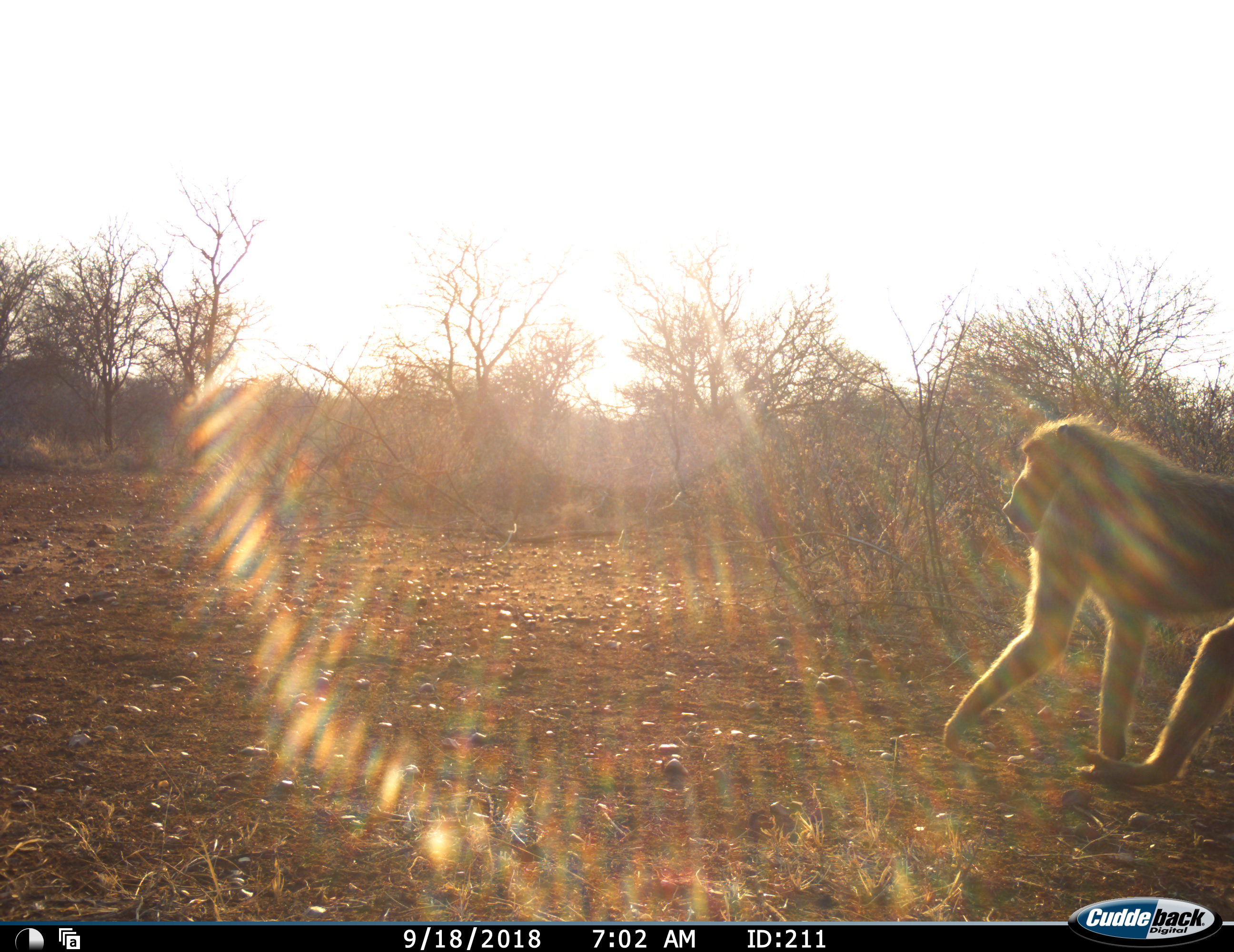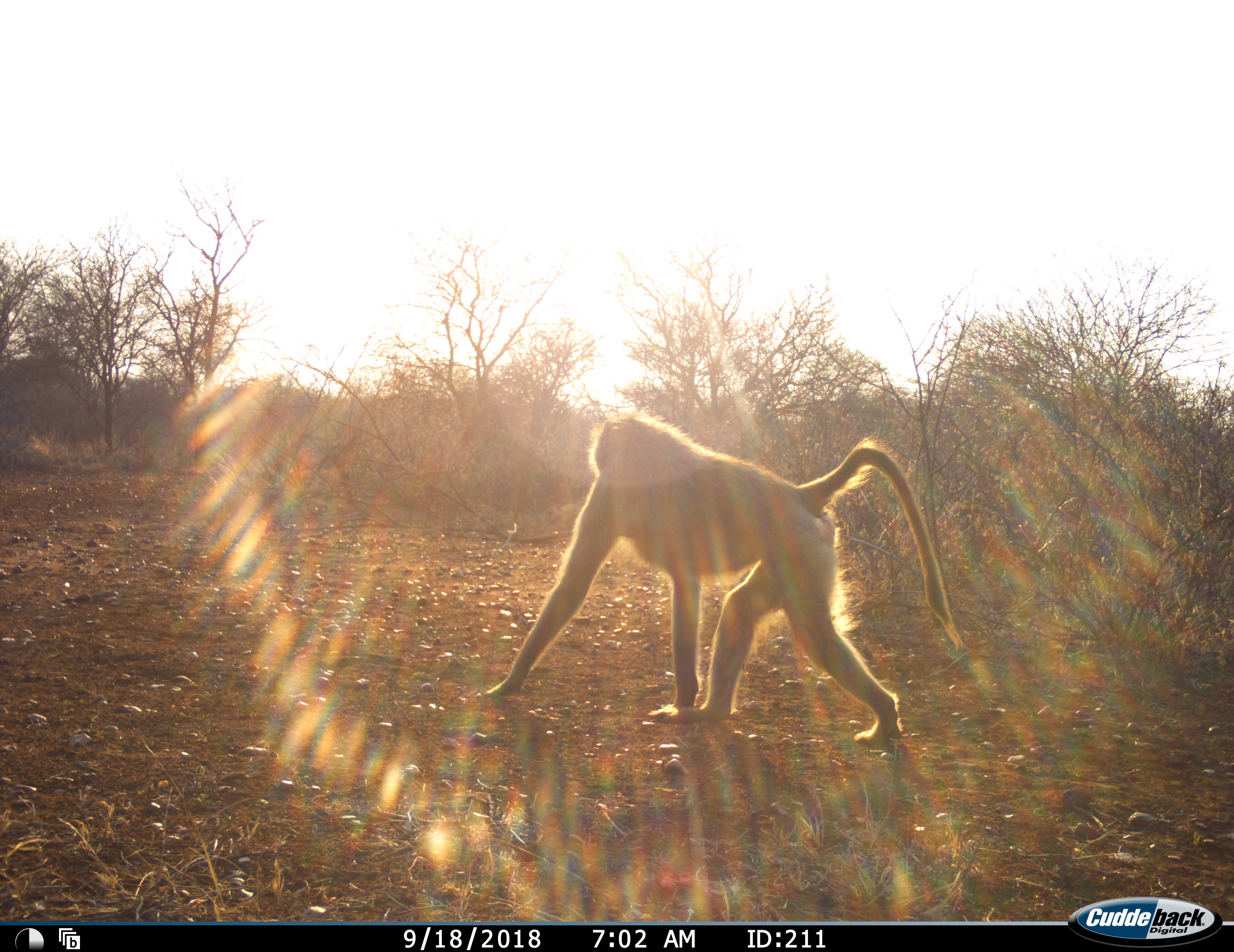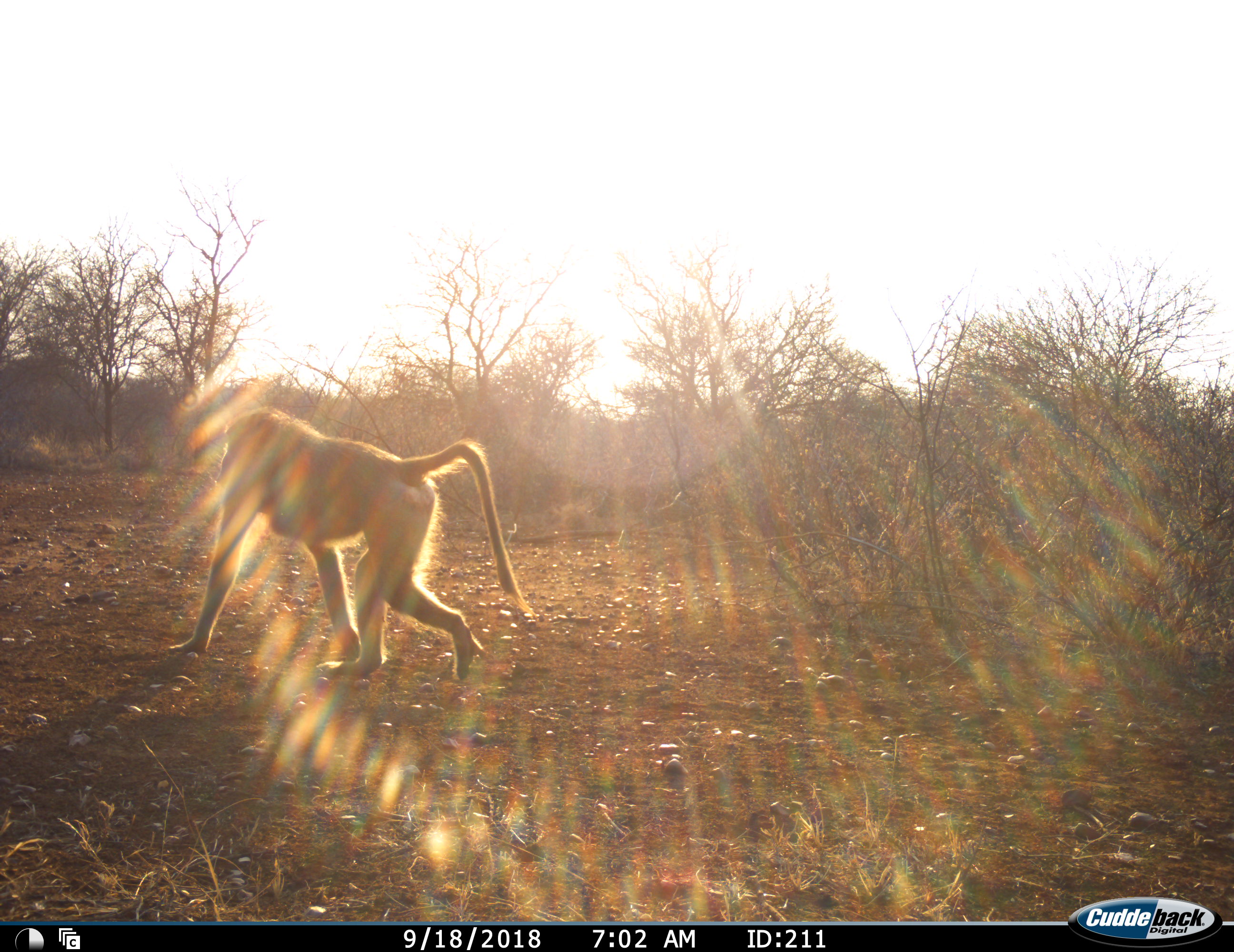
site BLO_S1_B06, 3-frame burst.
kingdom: Animalia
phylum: Chordata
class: Mammalia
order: Primates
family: Cercopithecidae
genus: Papio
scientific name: Papio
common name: baboon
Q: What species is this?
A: Baboon (Papio).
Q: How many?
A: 1.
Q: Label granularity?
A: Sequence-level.